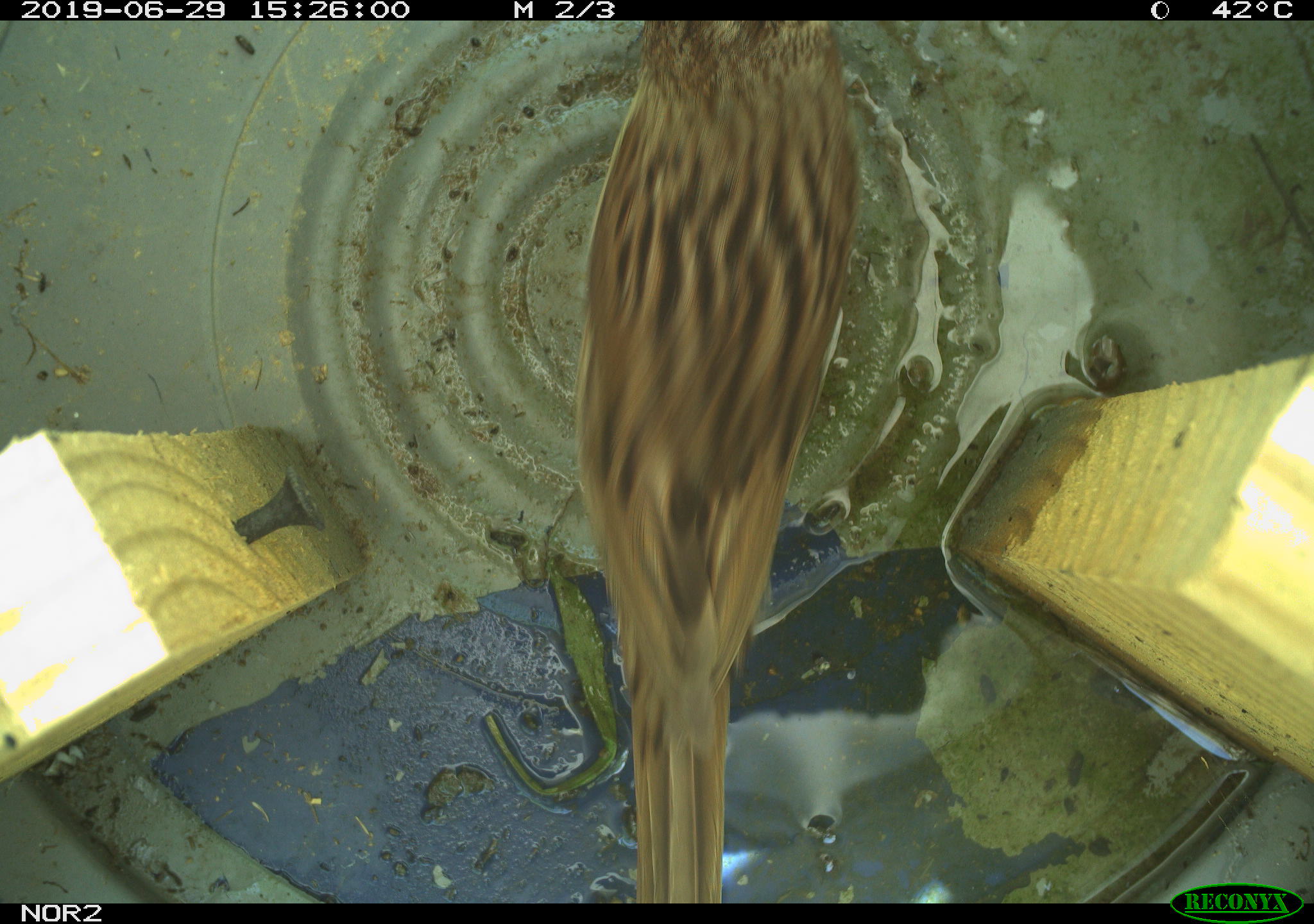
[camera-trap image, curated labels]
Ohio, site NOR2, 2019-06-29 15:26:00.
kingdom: Animalia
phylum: Chordata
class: Aves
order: Passeriformes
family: Passerellidae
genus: Melospiza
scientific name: Melospiza melodia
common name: song sparrow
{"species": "song sparrow (Melospiza melodia)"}